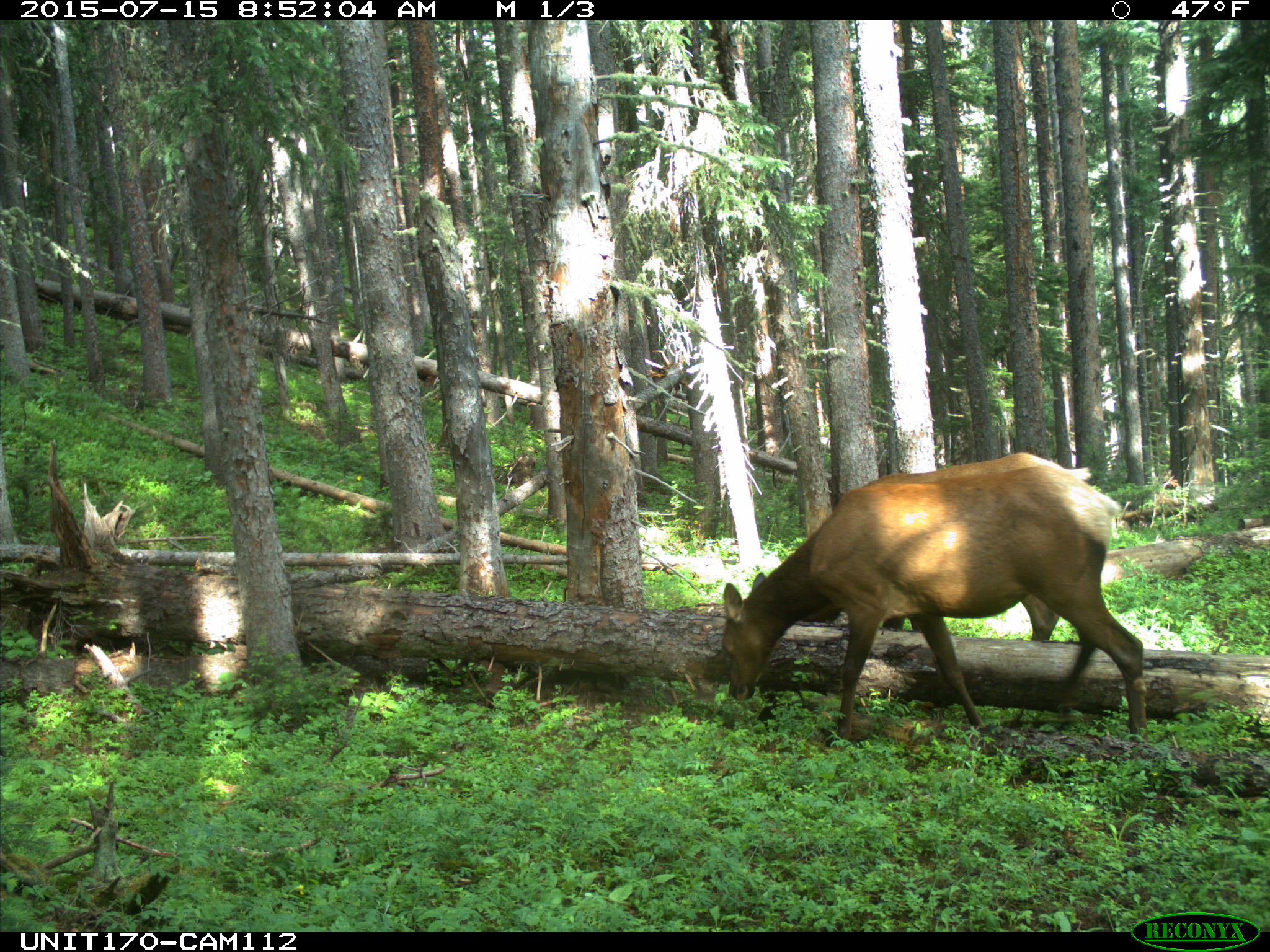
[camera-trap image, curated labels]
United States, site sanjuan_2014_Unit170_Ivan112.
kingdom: Animalia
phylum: Chordata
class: Mammalia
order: Artiodactyla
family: Cervidae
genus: Cervus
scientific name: Cervus elaphus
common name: red deer